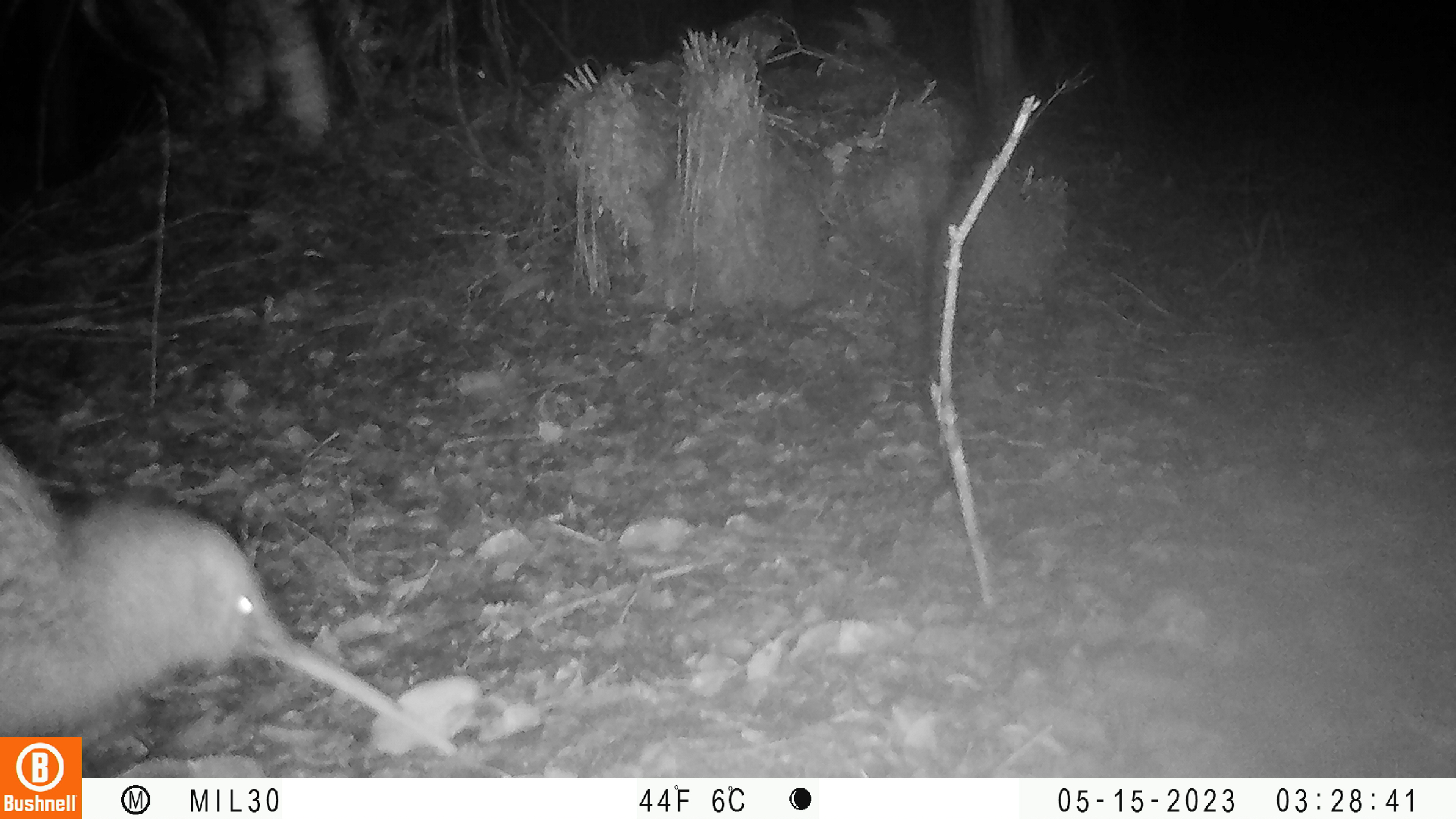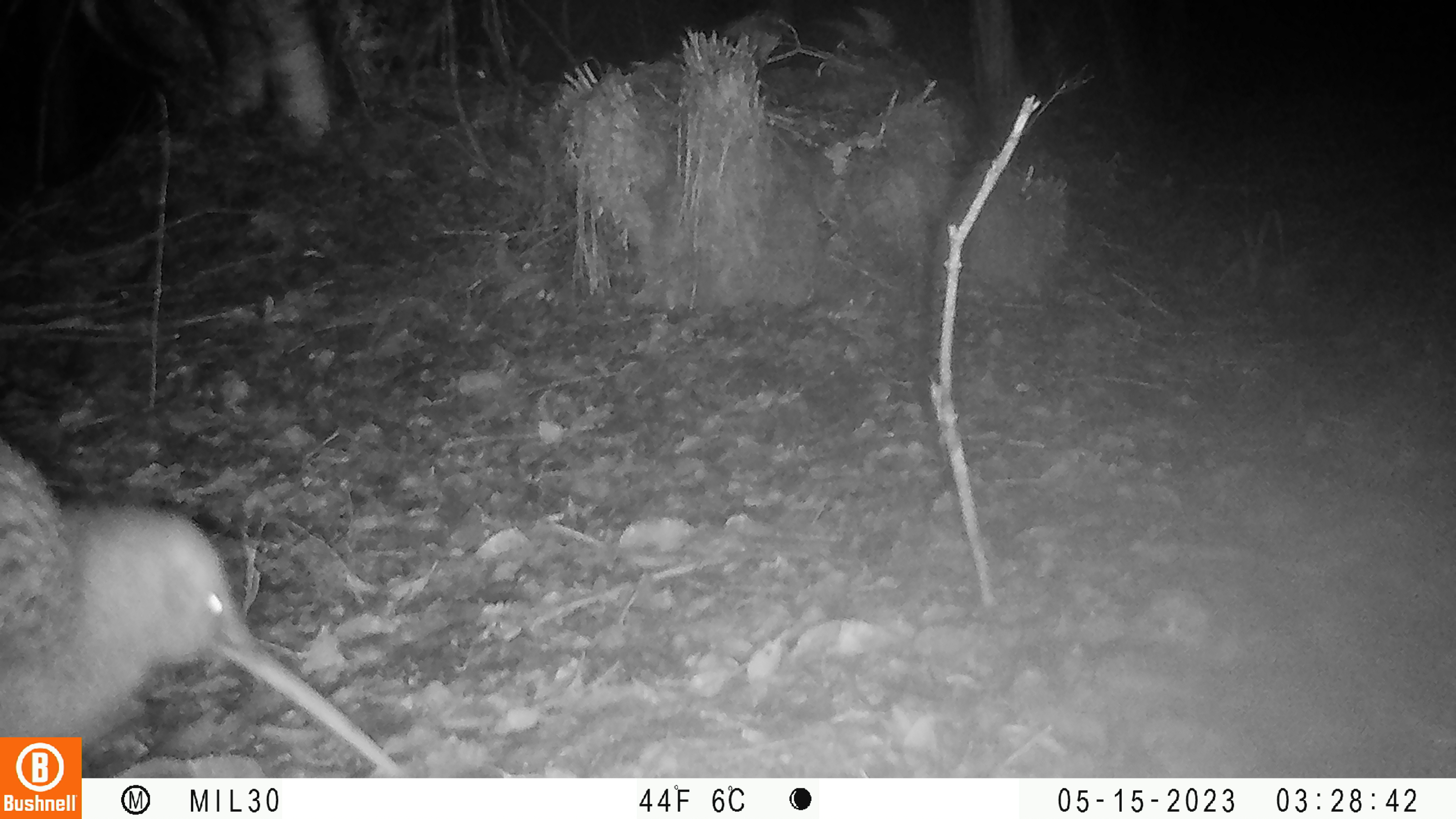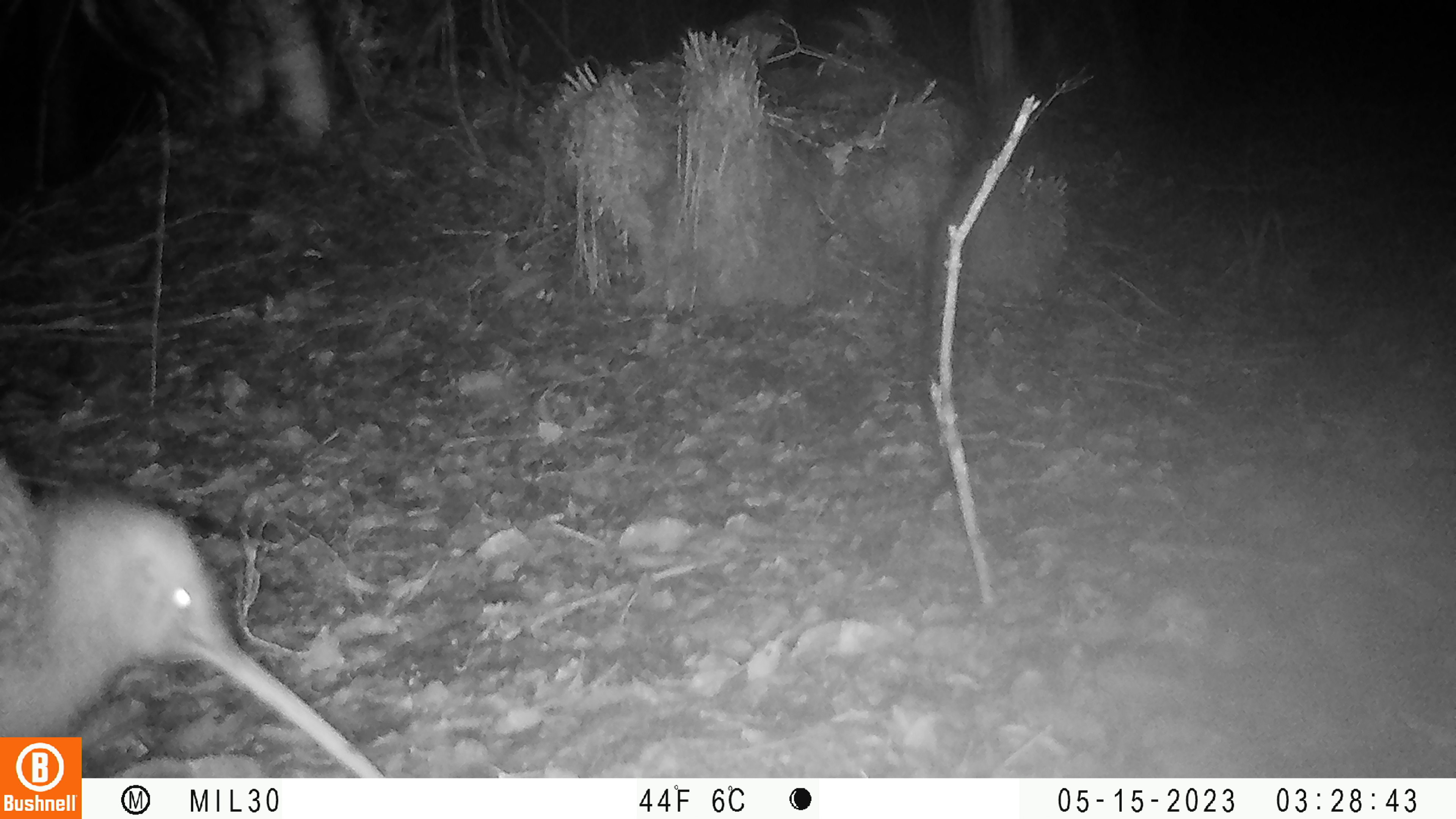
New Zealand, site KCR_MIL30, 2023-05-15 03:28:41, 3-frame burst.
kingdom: Animalia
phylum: Chordata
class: Aves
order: Apterygiformes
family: Apterygidae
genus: Apteryx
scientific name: Apteryx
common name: kiwi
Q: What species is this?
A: Kiwi (Apteryx).